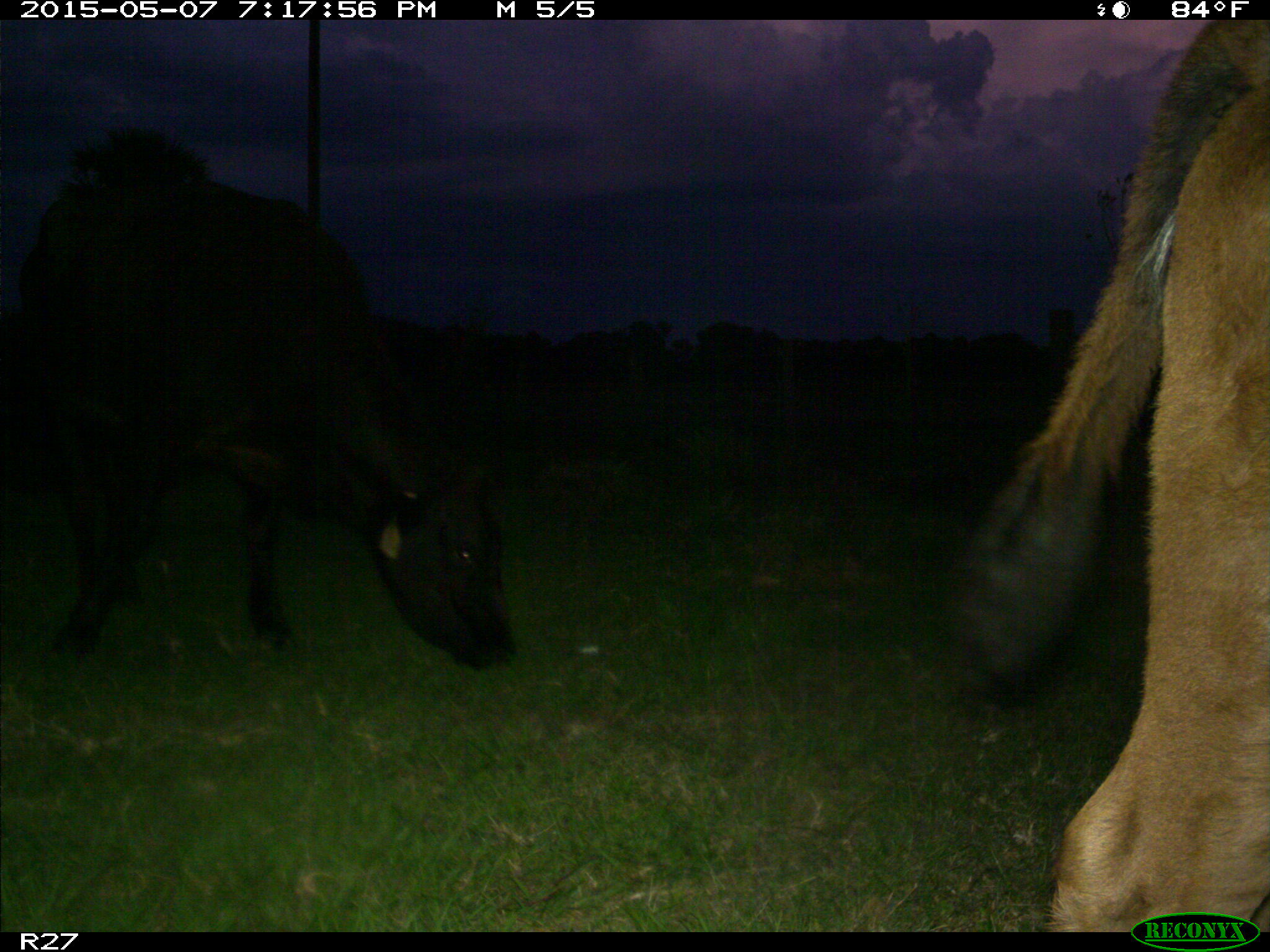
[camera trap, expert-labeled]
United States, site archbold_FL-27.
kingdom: Animalia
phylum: Chordata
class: Mammalia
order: Artiodactyla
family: Bovidae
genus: Bos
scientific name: Bos taurus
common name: domestic cow